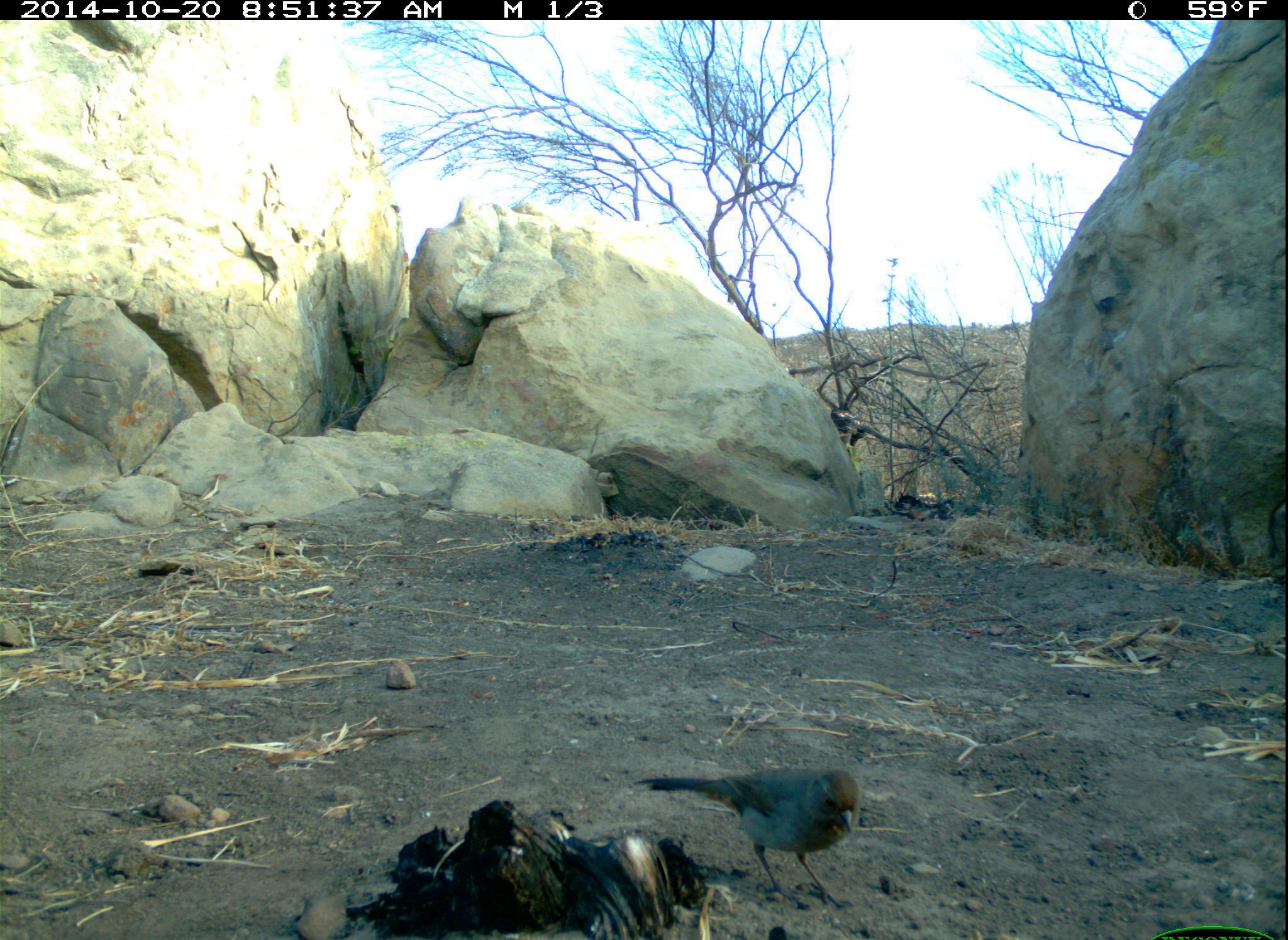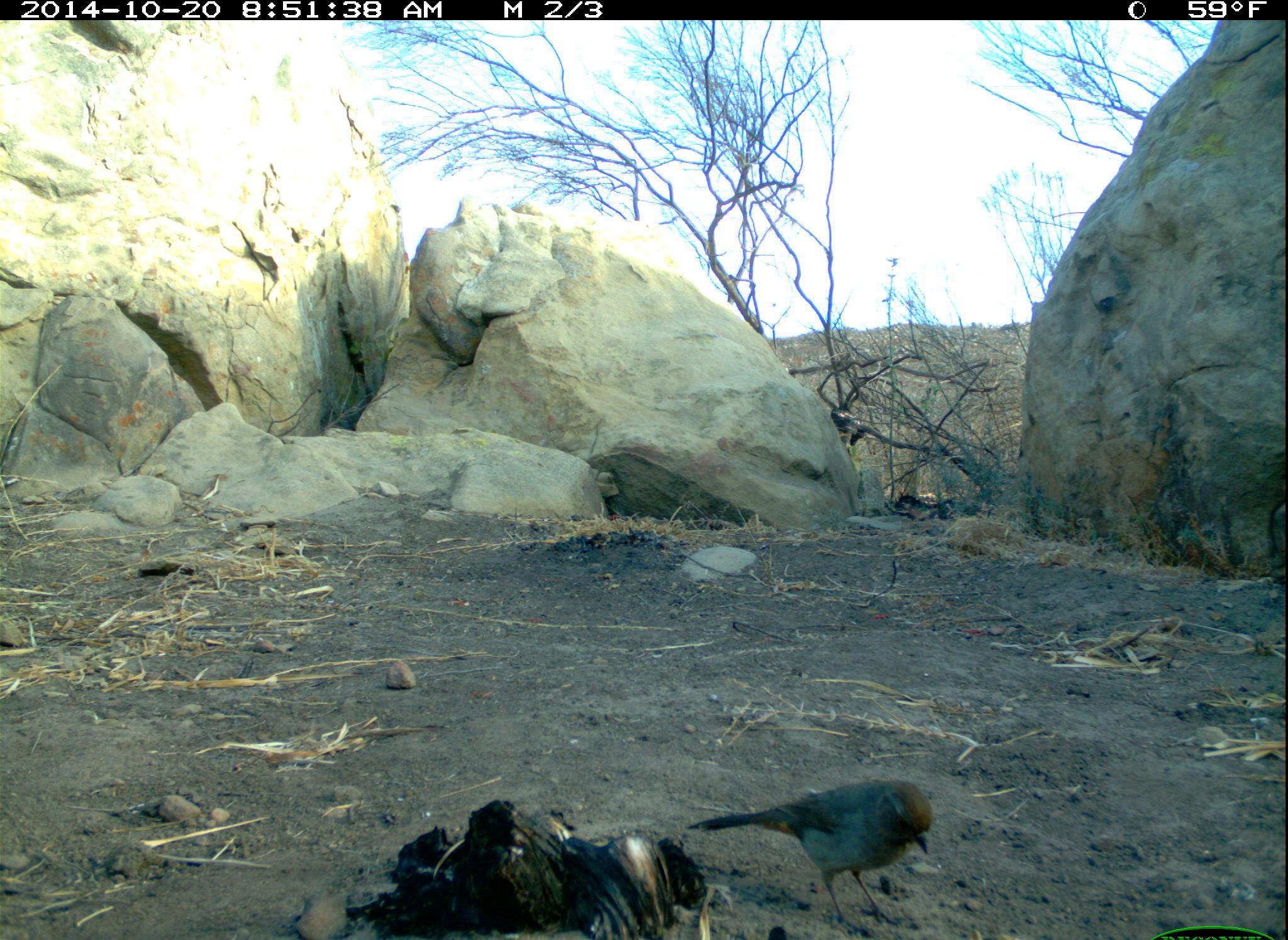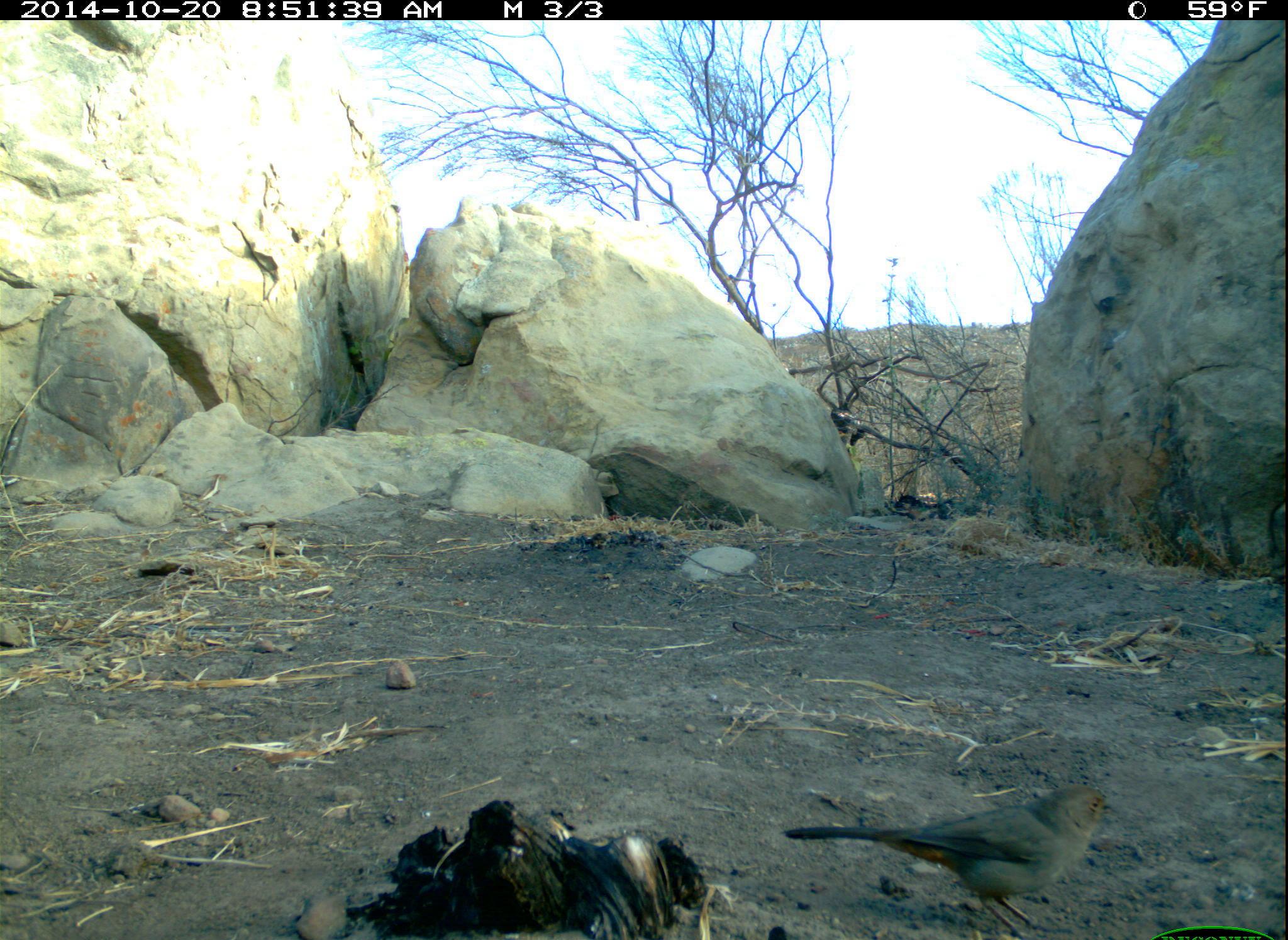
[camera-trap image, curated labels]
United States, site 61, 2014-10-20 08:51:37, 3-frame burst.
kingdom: Animalia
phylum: Chordata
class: Aves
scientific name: Aves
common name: bird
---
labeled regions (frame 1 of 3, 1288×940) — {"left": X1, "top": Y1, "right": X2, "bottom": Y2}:
bird: {"left": 631, "top": 715, "right": 906, "bottom": 913}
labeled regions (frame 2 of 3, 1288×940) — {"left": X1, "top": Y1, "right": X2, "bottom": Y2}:
bird: {"left": 687, "top": 767, "right": 956, "bottom": 934}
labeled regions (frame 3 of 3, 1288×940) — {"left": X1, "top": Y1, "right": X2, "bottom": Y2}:
bird: {"left": 774, "top": 768, "right": 1141, "bottom": 937}